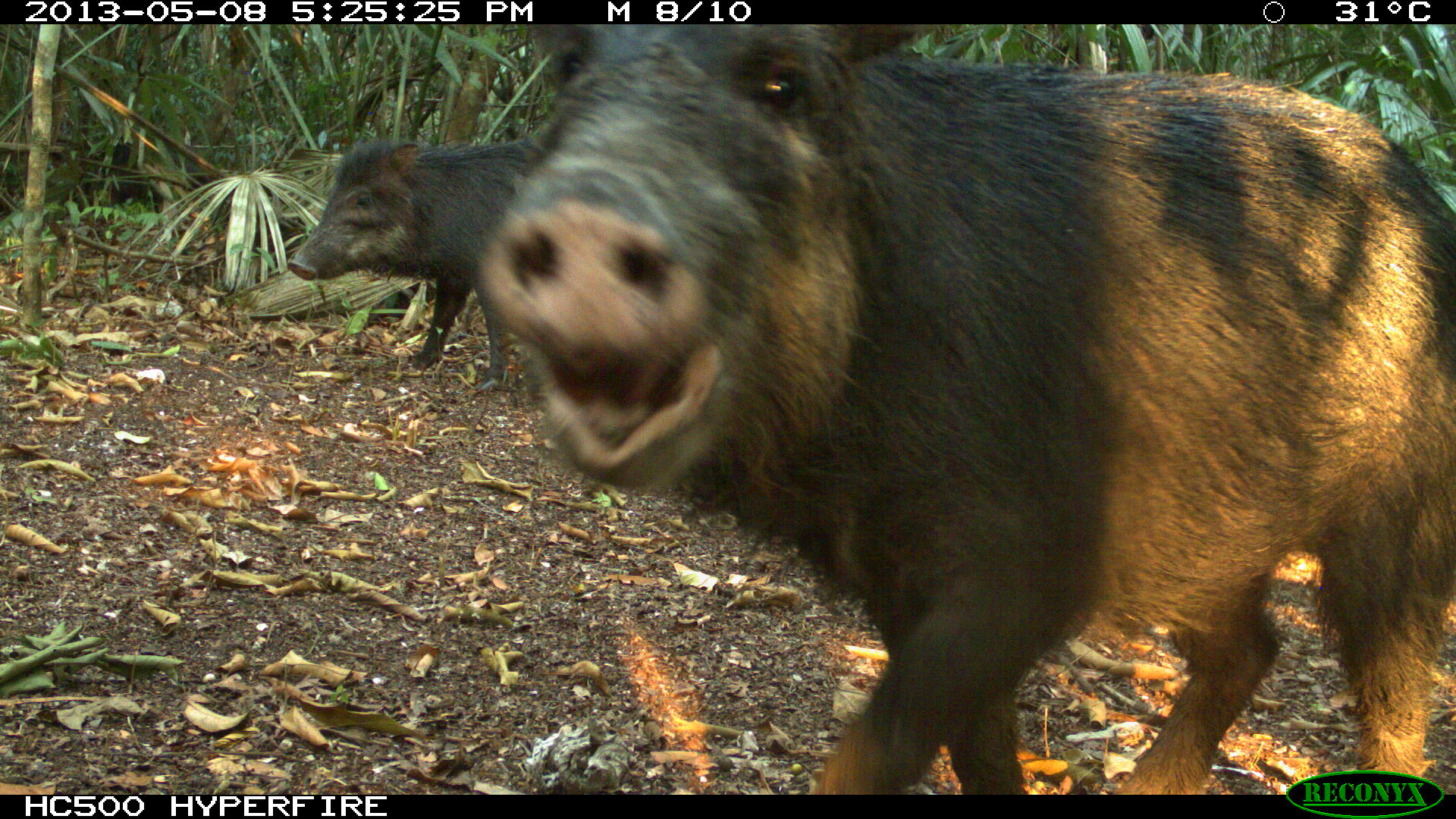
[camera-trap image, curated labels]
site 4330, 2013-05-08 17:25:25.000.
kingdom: Animalia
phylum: Chordata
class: Mammalia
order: Artiodactyla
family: Tayassuidae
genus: Tayassu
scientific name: Tayassu pecari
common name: white-lipped peccary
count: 4